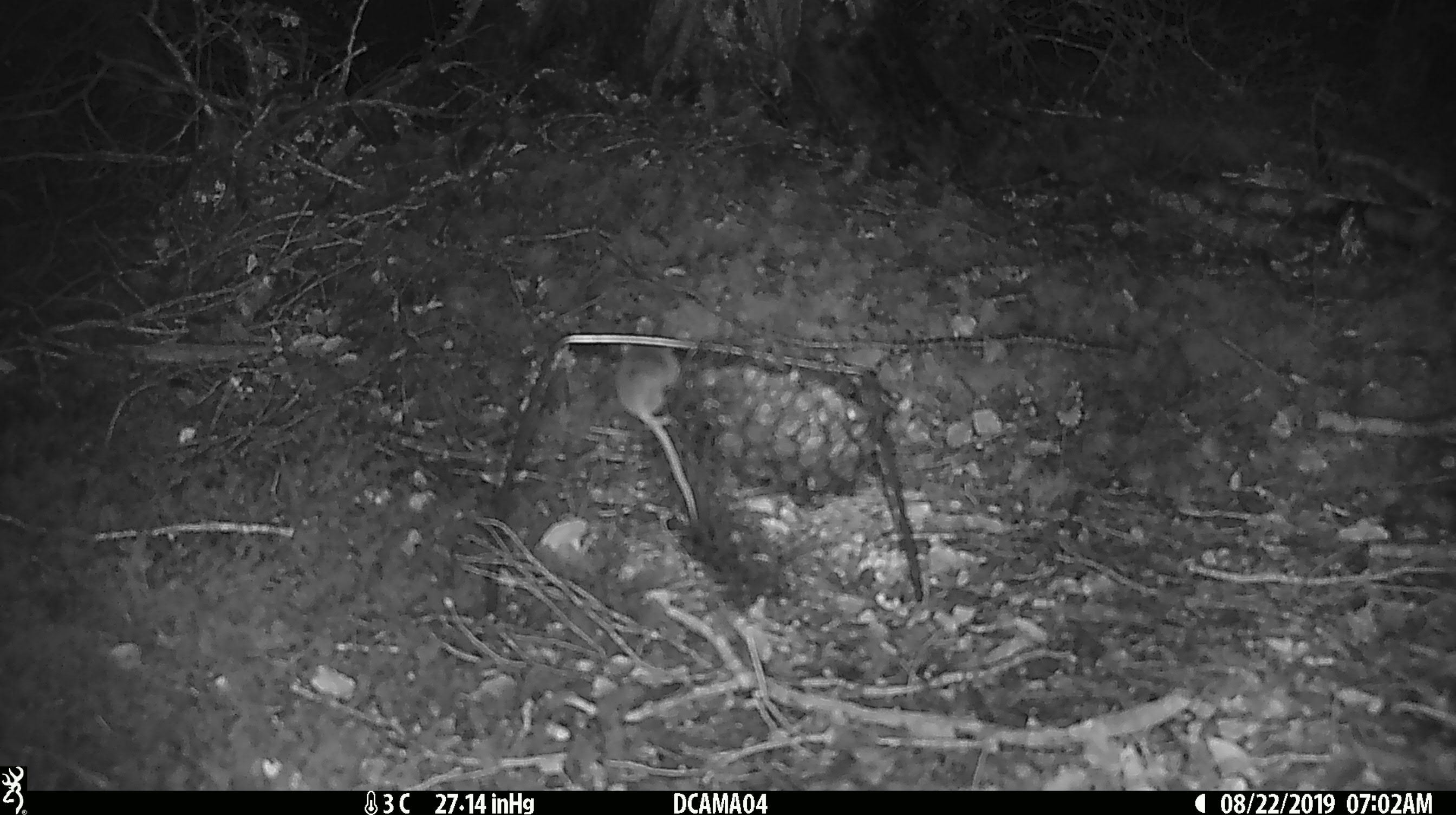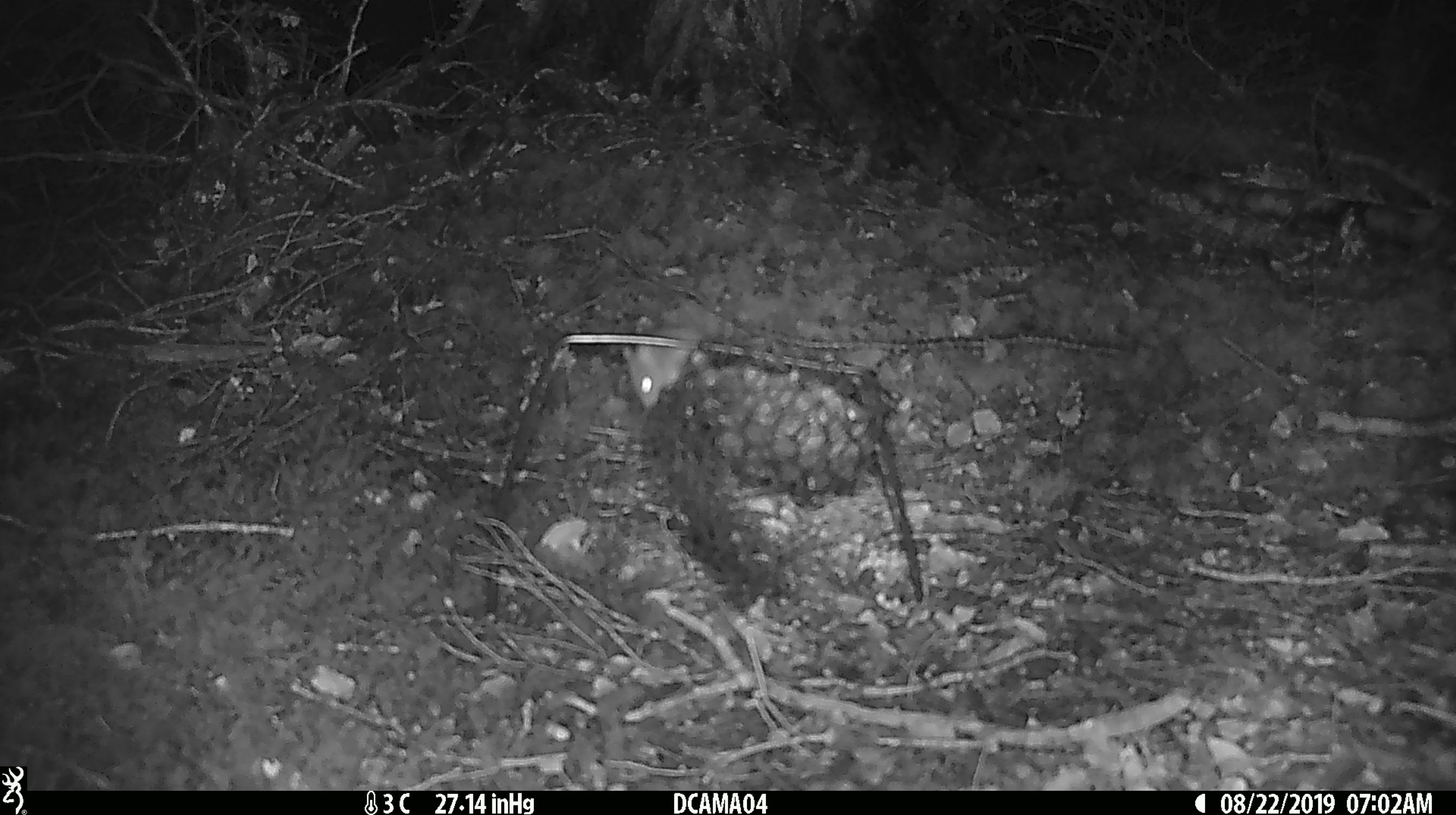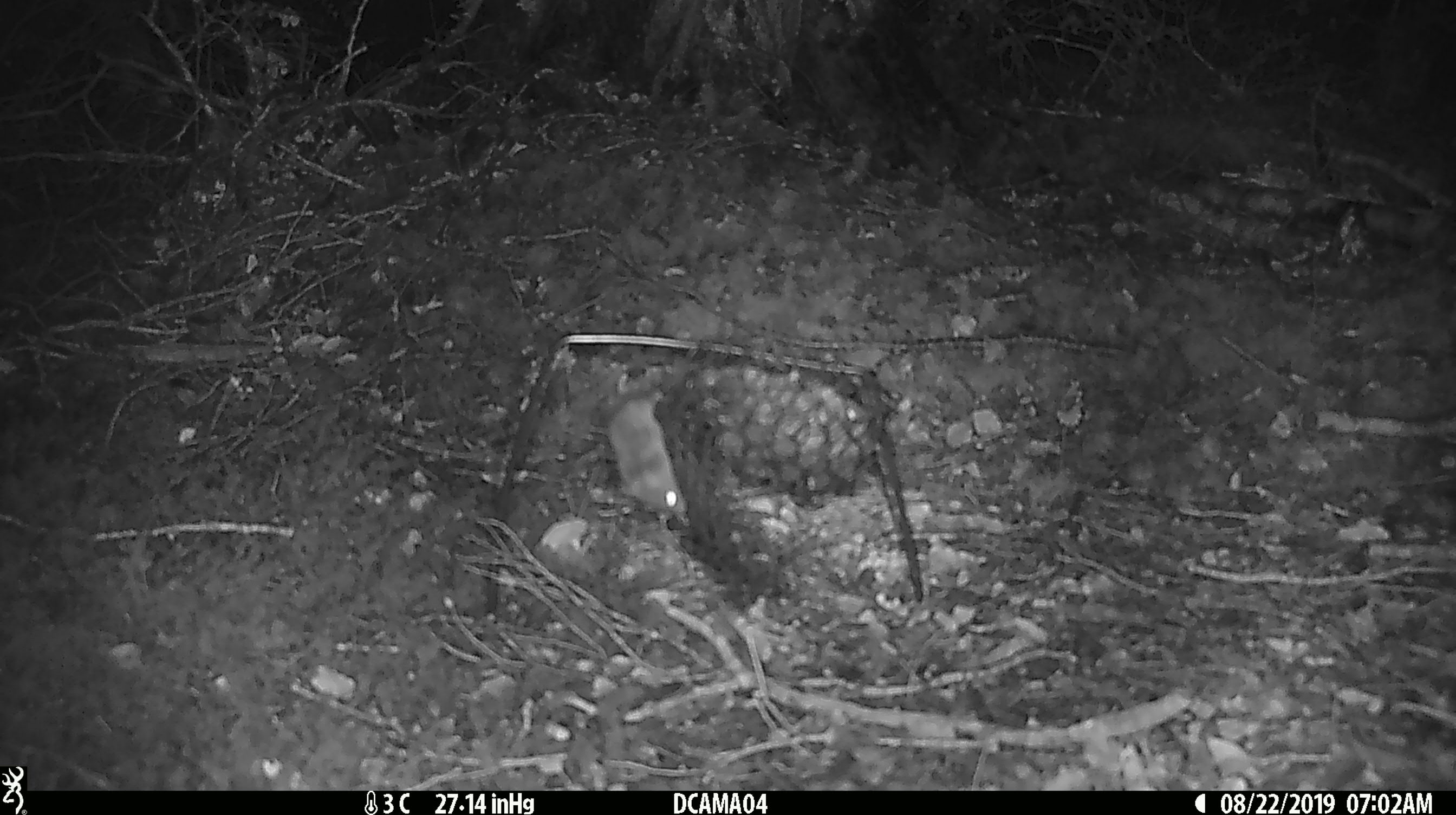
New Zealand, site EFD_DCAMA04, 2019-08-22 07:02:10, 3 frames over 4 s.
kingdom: Animalia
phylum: Chordata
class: Mammalia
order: Rodentia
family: Muridae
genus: Mus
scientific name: Mus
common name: mouse